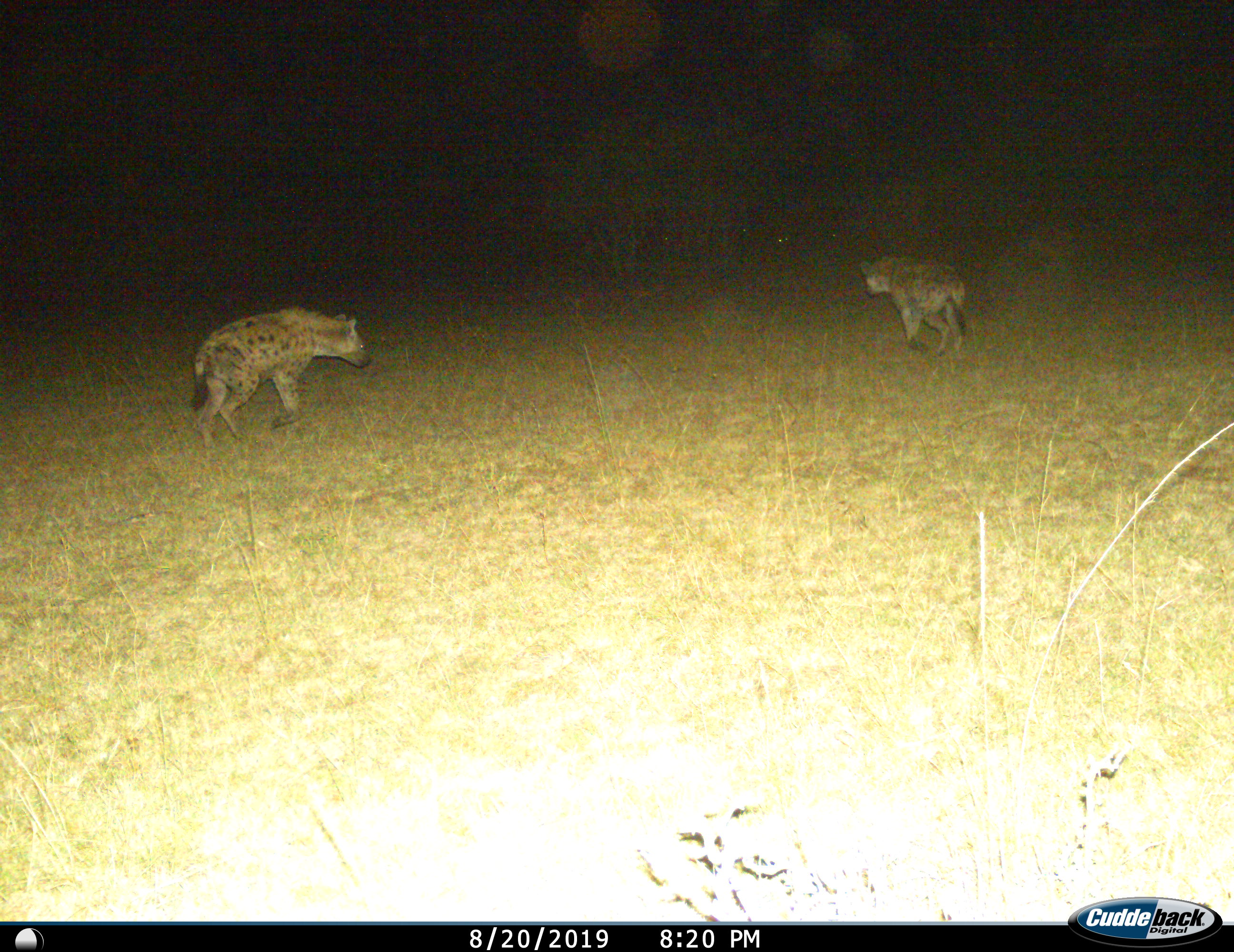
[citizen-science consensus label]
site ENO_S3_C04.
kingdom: Animalia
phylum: Chordata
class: Mammalia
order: Carnivora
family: Hyaenidae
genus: Crocuta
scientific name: Crocuta crocuta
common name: spotted hyena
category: hyenaspotted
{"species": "hyenaspotted (spotted hyena) (Crocuta crocuta)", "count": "2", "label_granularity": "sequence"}